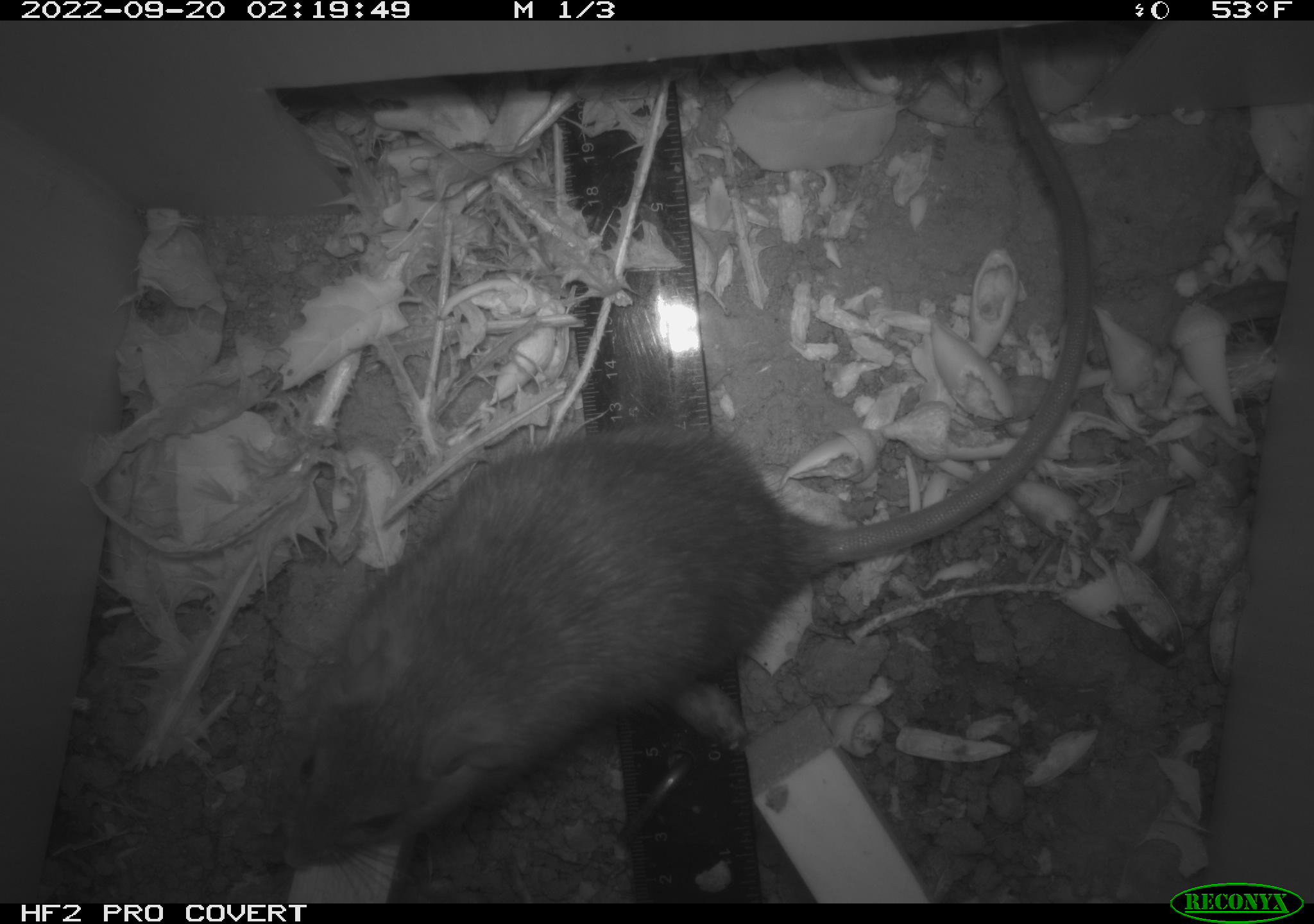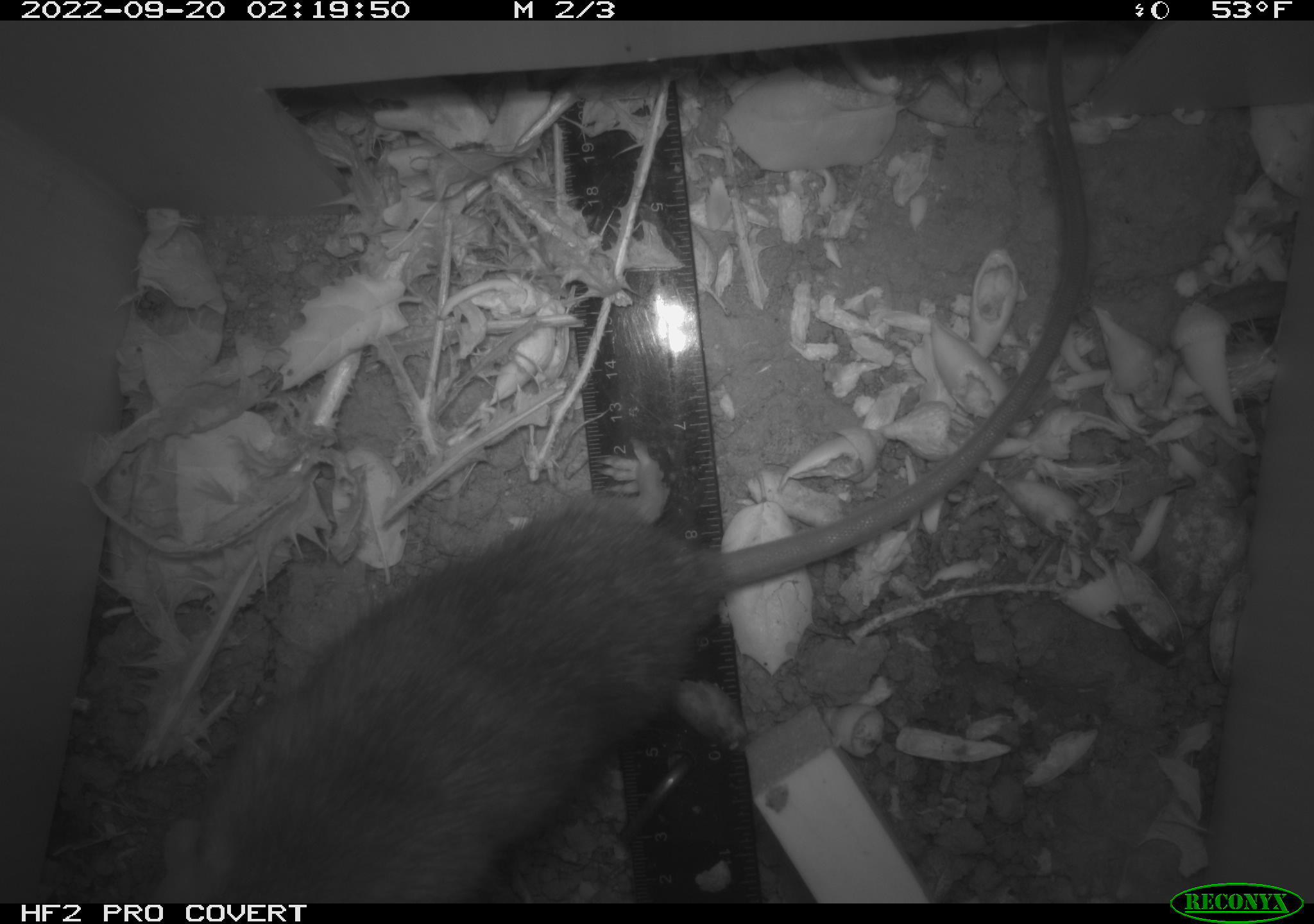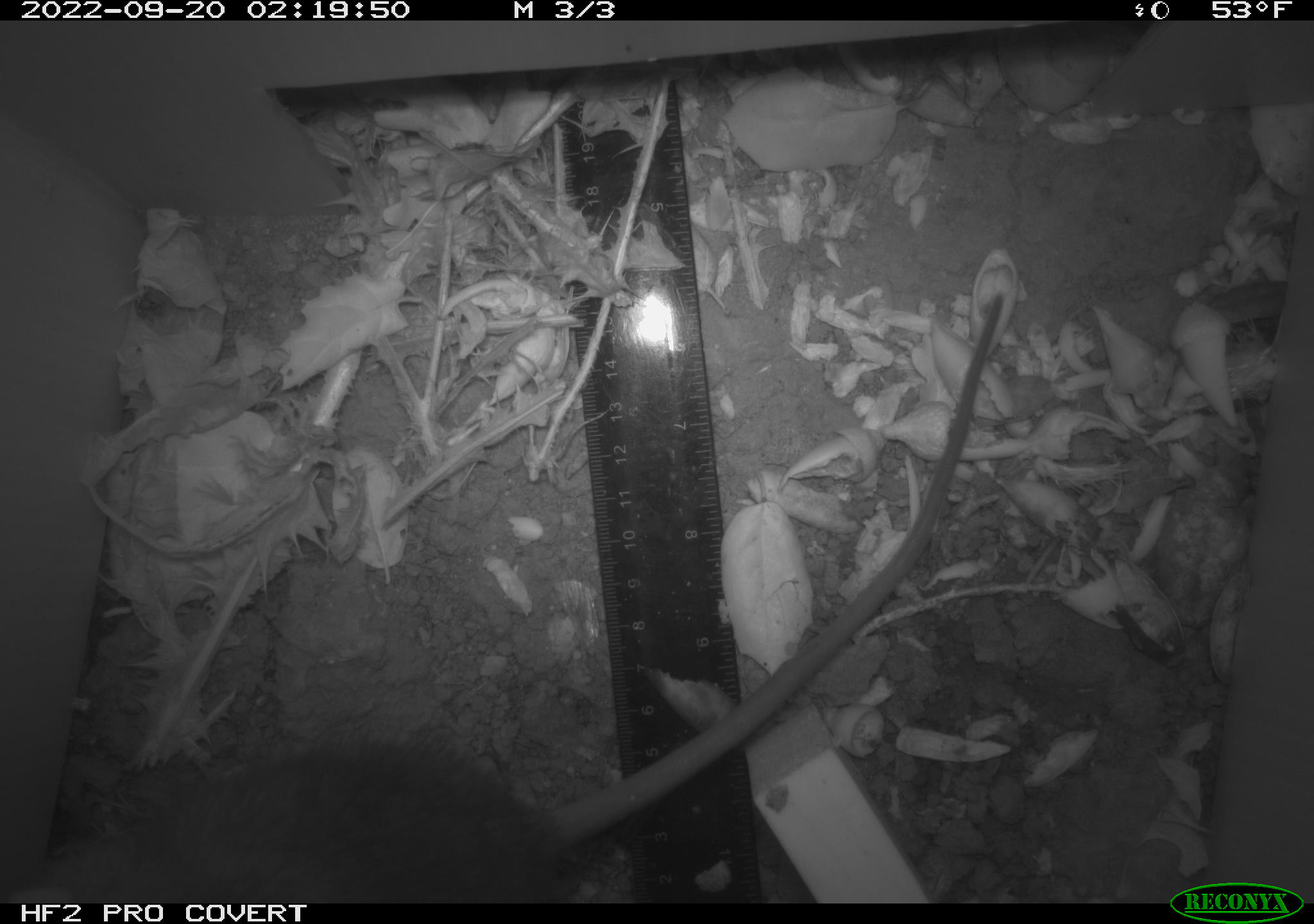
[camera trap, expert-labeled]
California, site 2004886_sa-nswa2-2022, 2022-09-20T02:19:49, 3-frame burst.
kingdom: Animalia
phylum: Chordata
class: Mammalia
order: Rodentia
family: Muridae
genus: Rattus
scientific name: Rattus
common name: rat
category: rattus species